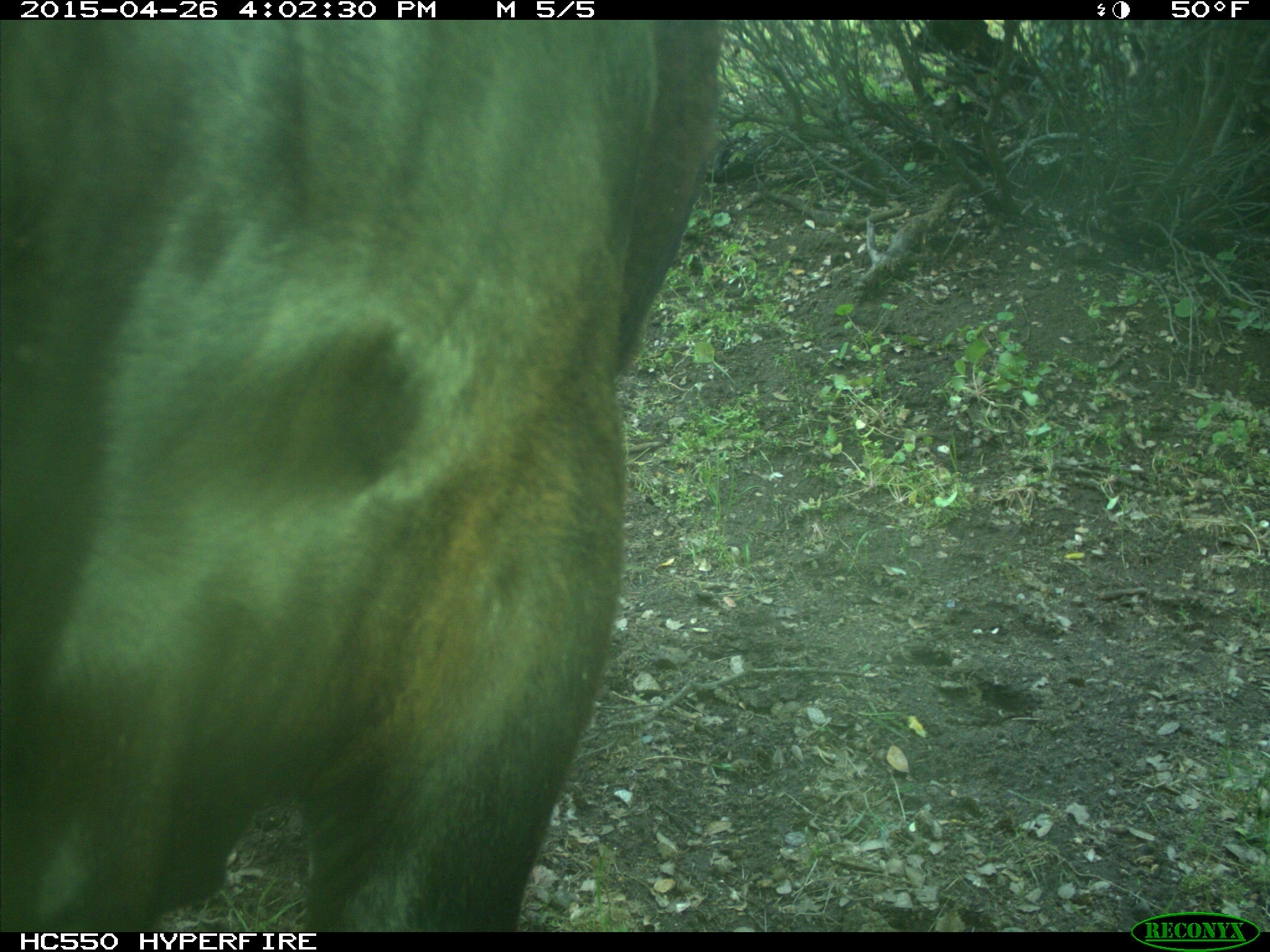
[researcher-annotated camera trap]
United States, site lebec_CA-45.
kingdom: Animalia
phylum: Chordata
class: Mammalia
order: Artiodactyla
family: Bovidae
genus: Bos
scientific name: Bos taurus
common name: domestic cow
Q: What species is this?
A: Bos taurus (domestic cow).